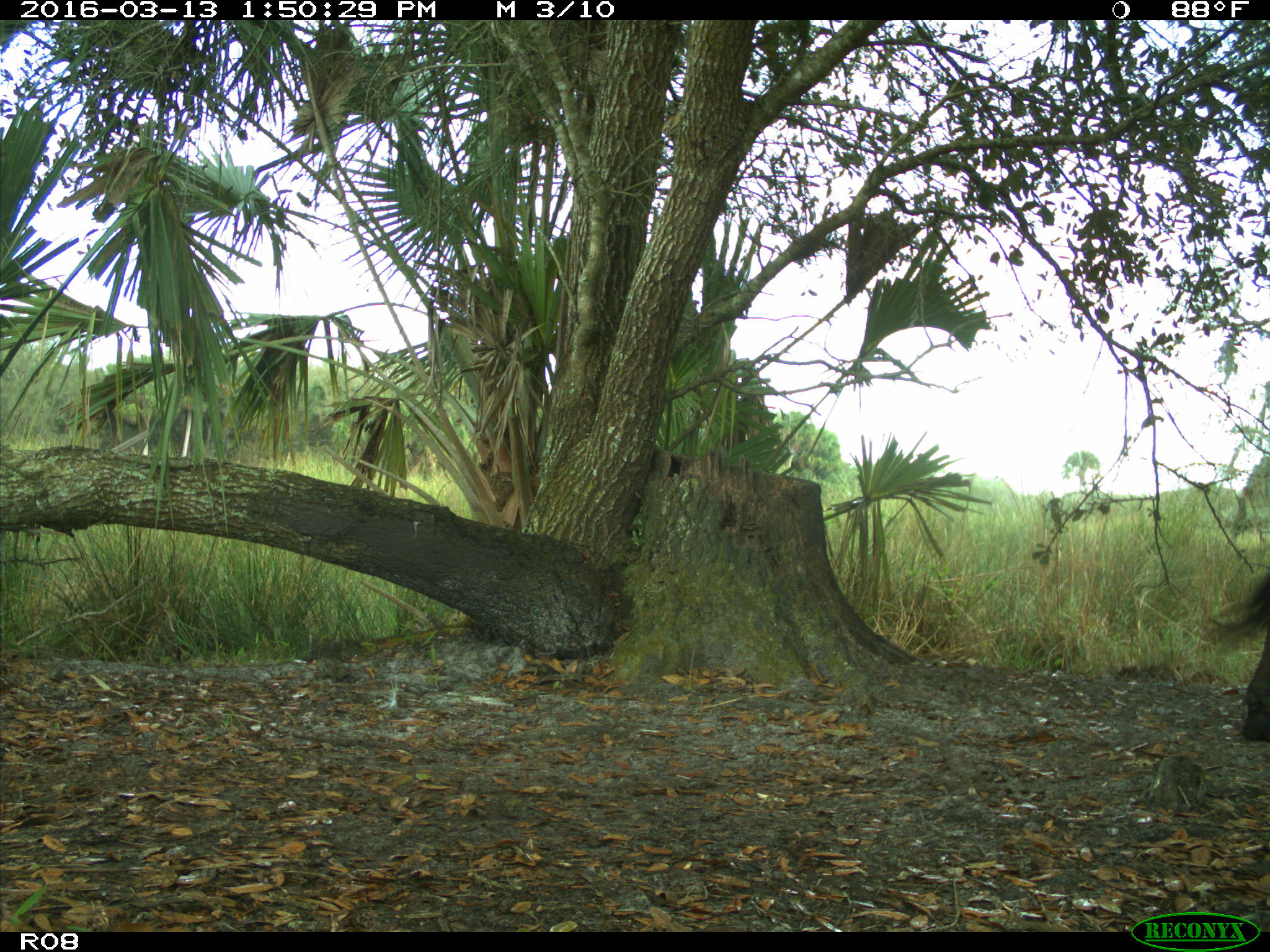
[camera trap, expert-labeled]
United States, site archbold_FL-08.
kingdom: Animalia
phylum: Chordata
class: Mammalia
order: Artiodactyla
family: Bovidae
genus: Bos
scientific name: Bos taurus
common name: domestic cow